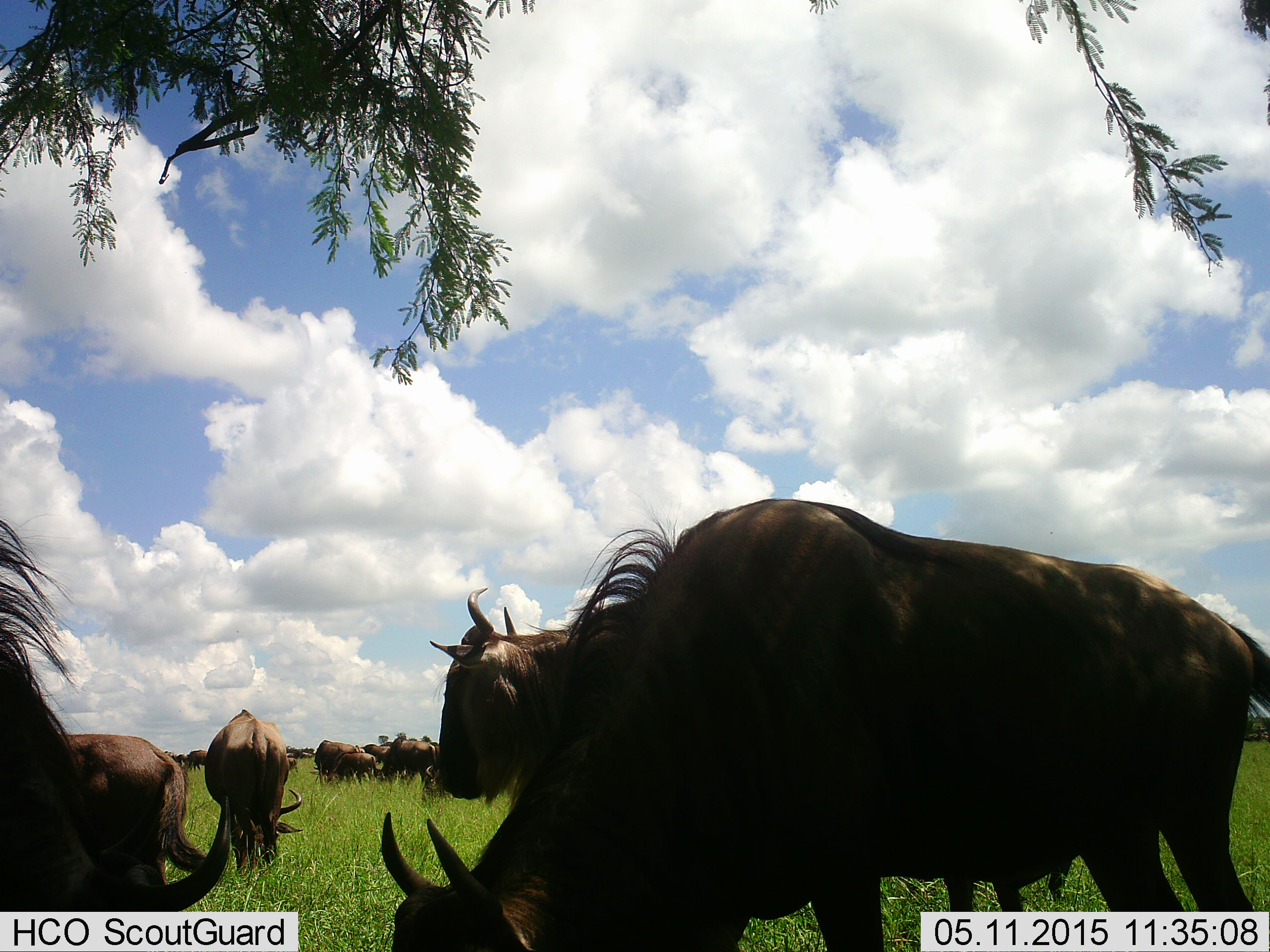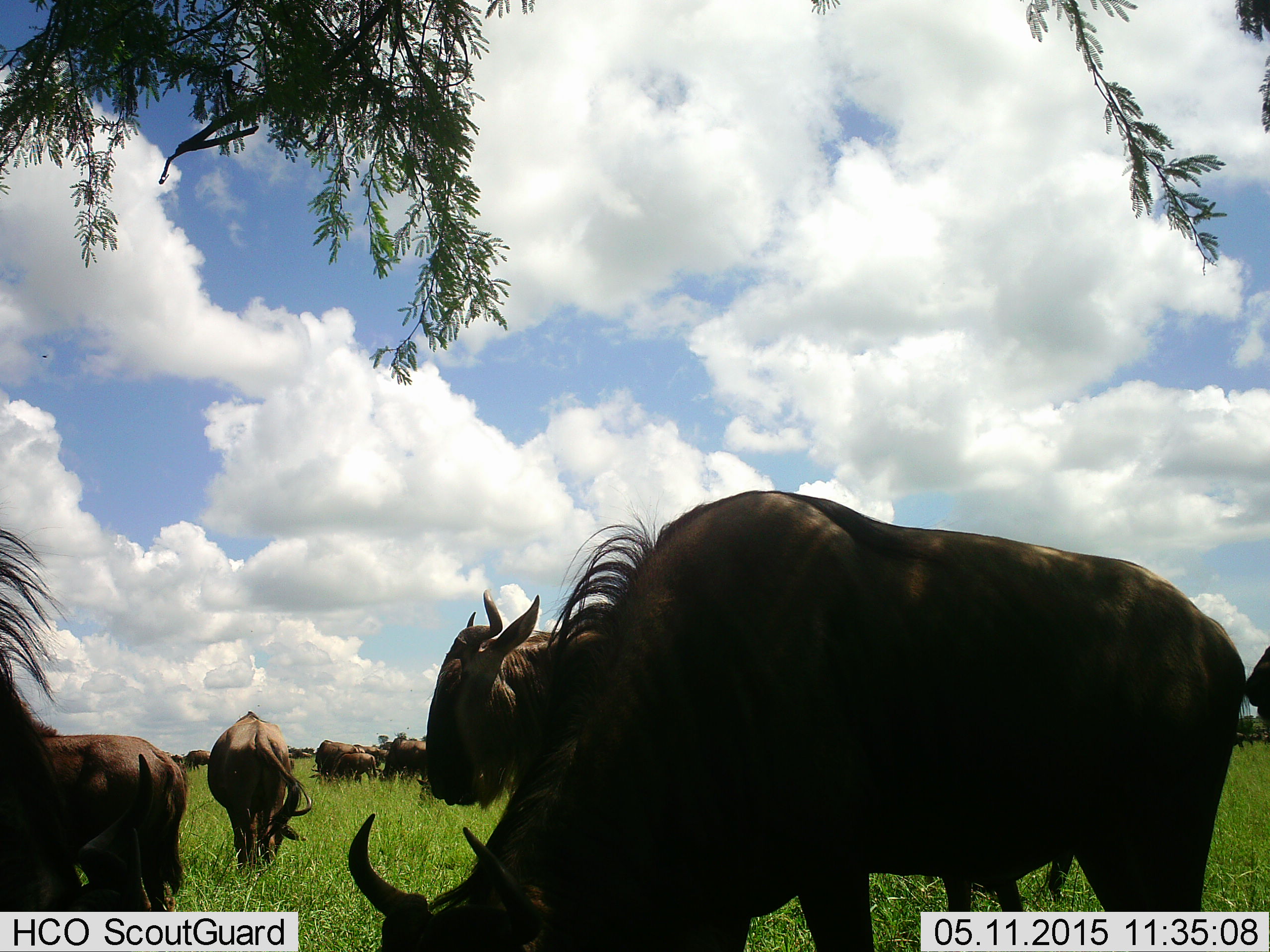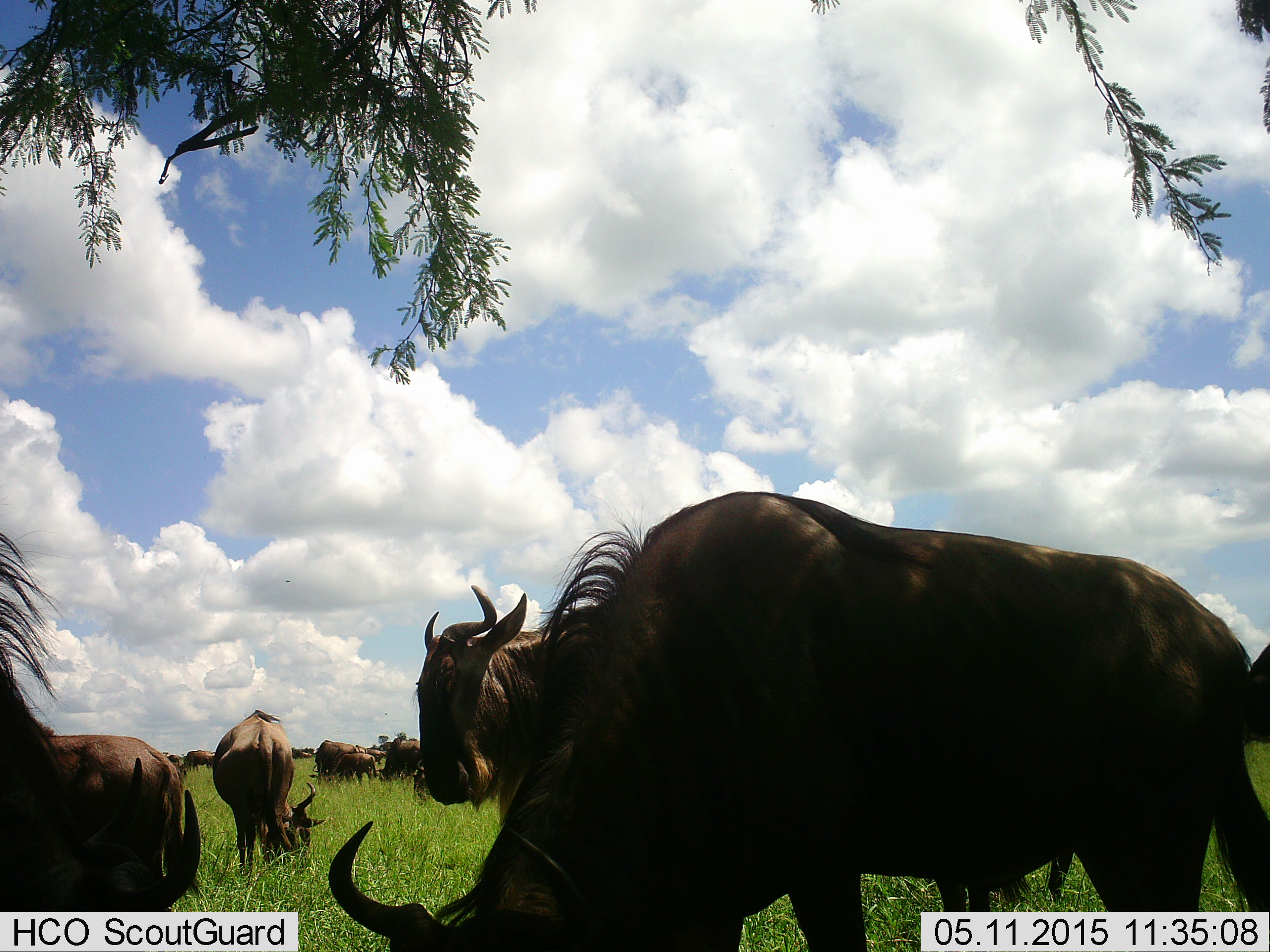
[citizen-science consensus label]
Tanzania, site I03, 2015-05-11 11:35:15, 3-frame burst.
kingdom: Animalia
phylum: Chordata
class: Mammalia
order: Artiodactyla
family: Bovidae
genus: Connochaetes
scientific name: Connochaetes taurinus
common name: blue wildebeest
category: wildebeest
Wildebeest (blue wildebeest) (Connochaetes taurinus), count 11-50. Behavior (volunteer vote fractions): standing 70%, resting 0%, moving 20%, interacting 0%. Young present (vote fraction): 0%. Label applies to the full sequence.